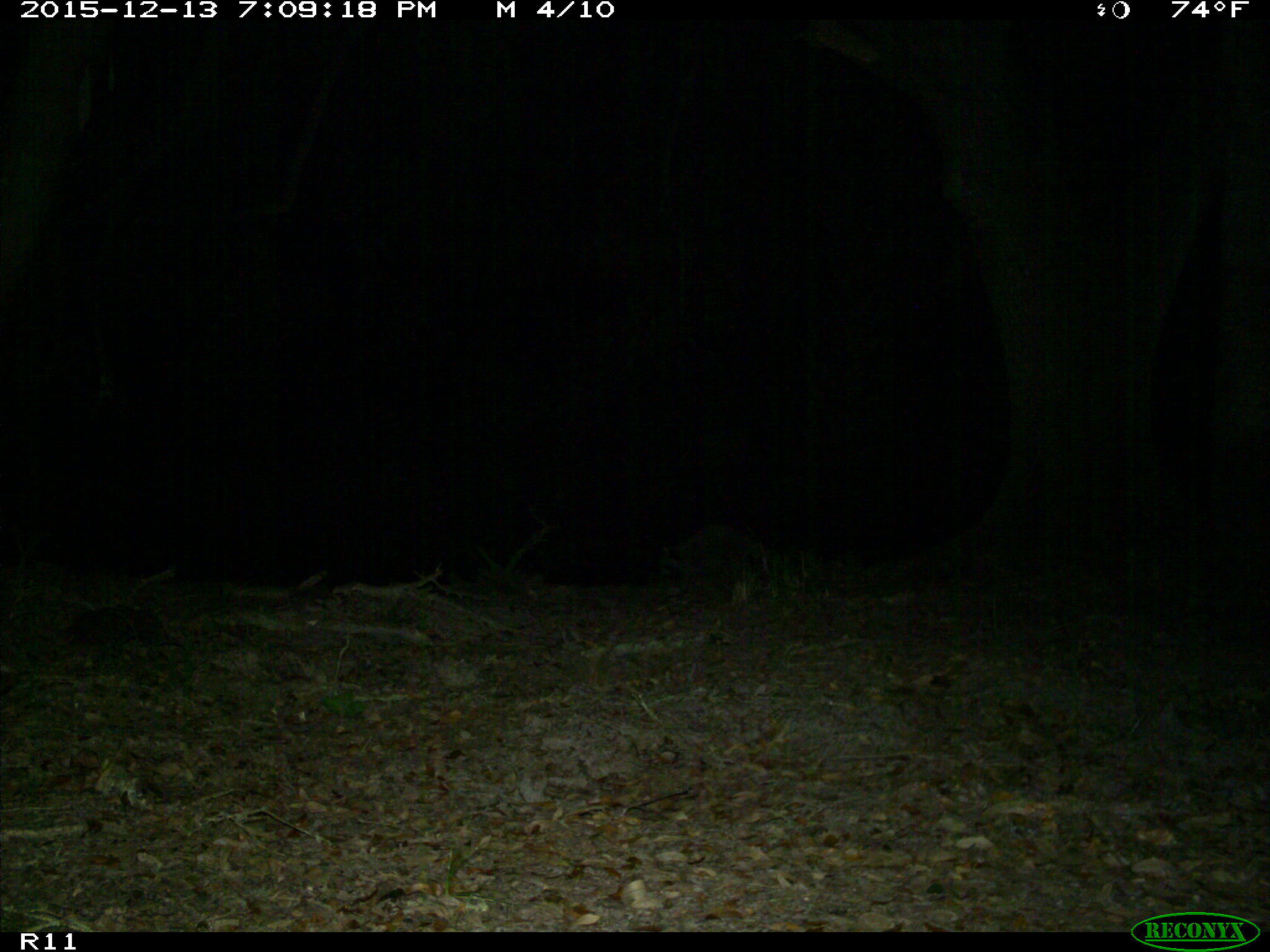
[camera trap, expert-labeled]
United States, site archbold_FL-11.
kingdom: Animalia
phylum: Chordata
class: Mammalia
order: Carnivora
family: Procyonidae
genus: Procyon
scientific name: Procyon lotor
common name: common raccoon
Procyon lotor (common raccoon).